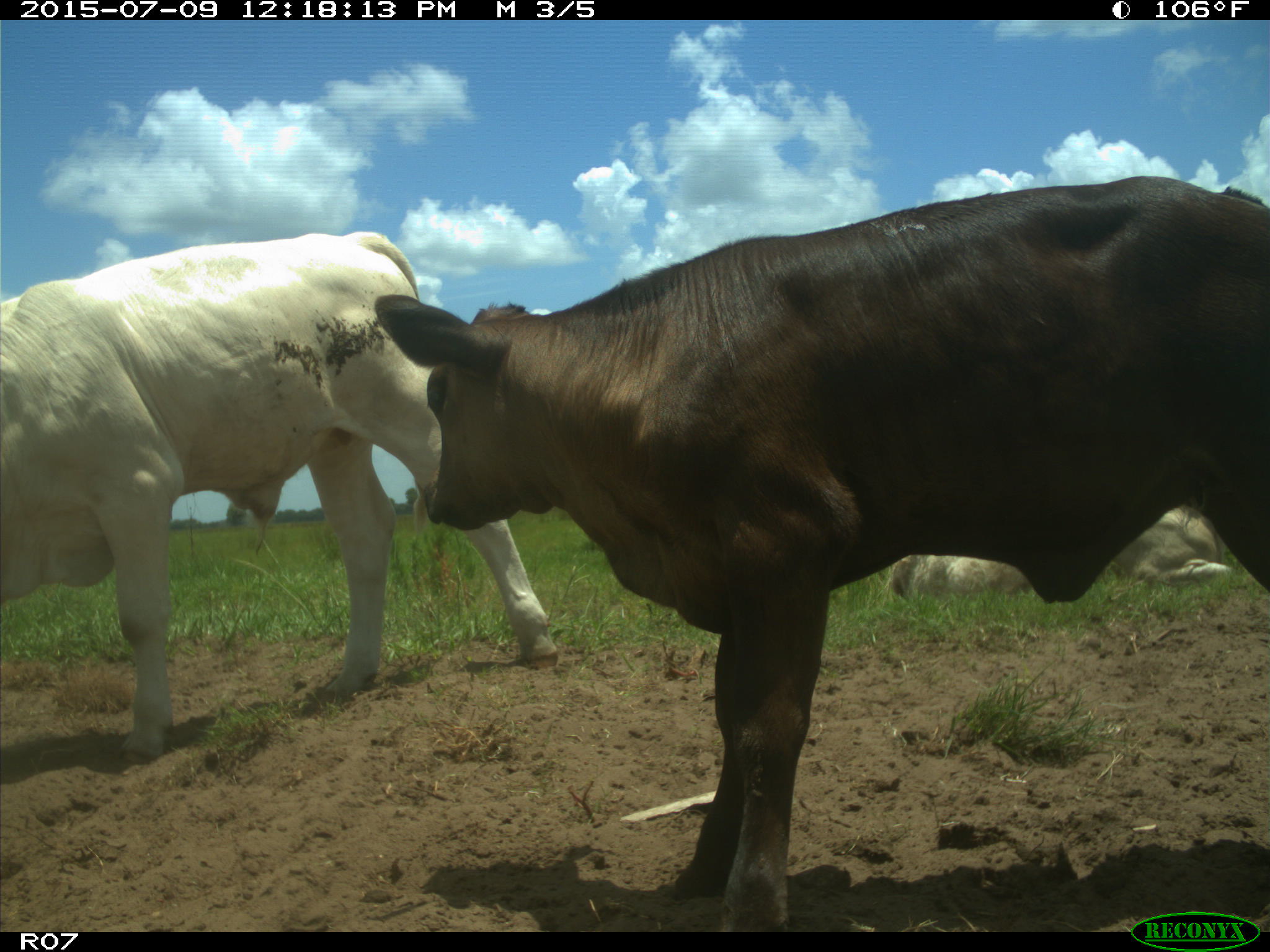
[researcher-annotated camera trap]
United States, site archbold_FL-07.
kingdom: Animalia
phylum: Chordata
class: Mammalia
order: Artiodactyla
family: Bovidae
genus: Bos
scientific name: Bos taurus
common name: domestic cow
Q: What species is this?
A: Bos taurus (domestic cow).